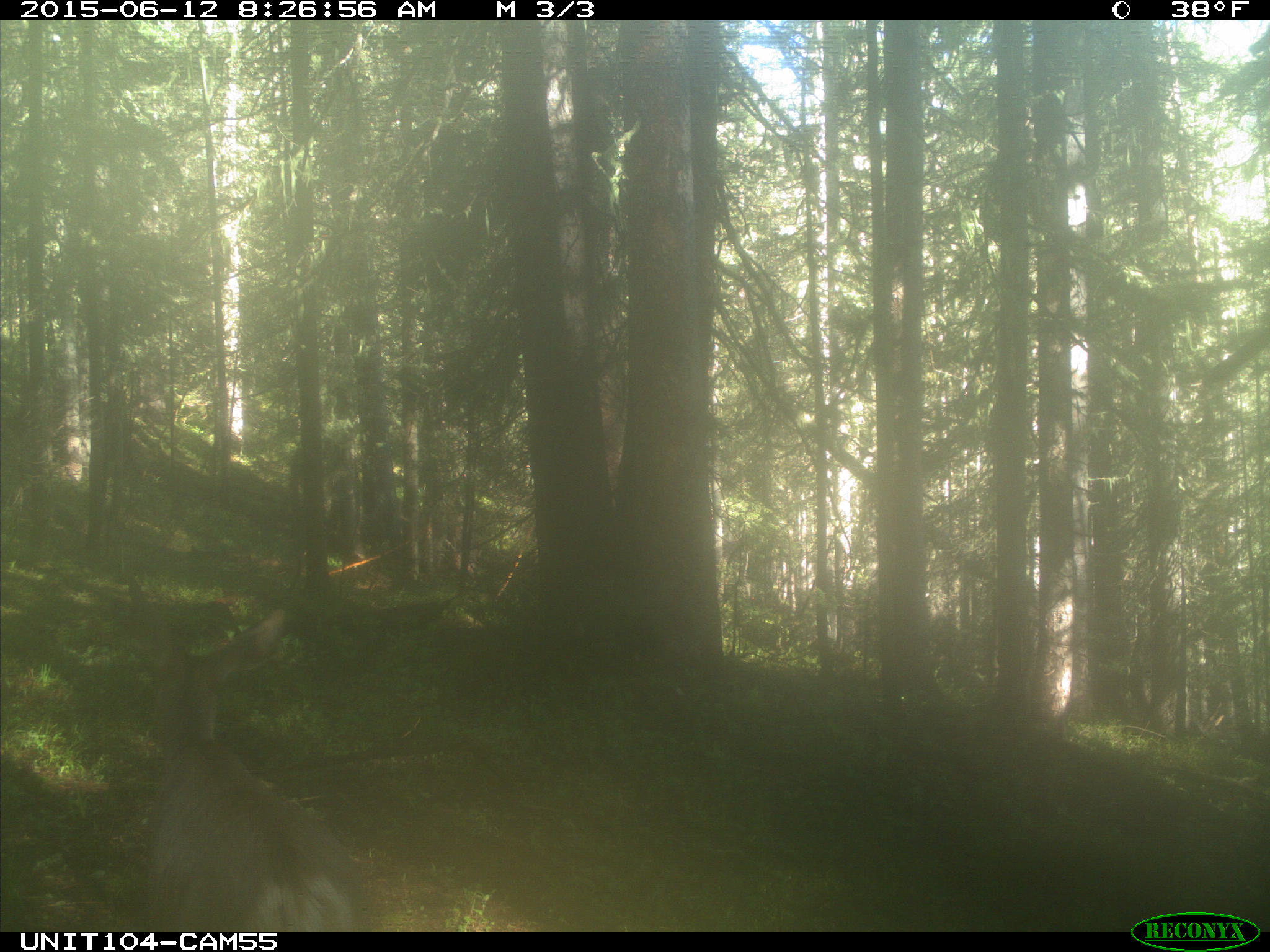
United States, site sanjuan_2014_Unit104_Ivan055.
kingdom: Animalia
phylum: Chordata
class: Mammalia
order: Artiodactyla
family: Cervidae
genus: Odocoileus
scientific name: Odocoileus hemionus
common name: mule deer